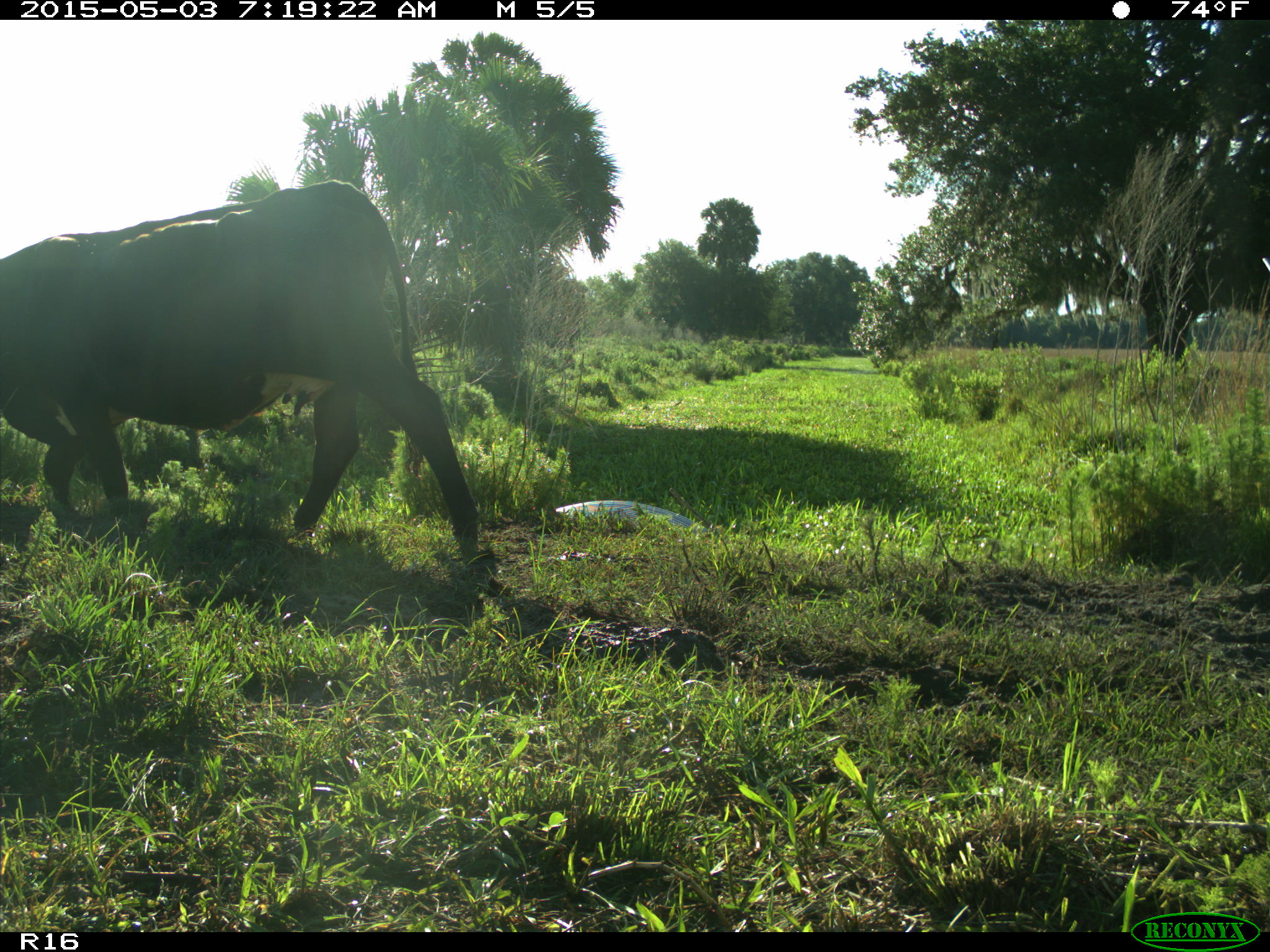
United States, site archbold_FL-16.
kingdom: Animalia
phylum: Chordata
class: Mammalia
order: Artiodactyla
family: Bovidae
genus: Bos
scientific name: Bos taurus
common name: domestic cow